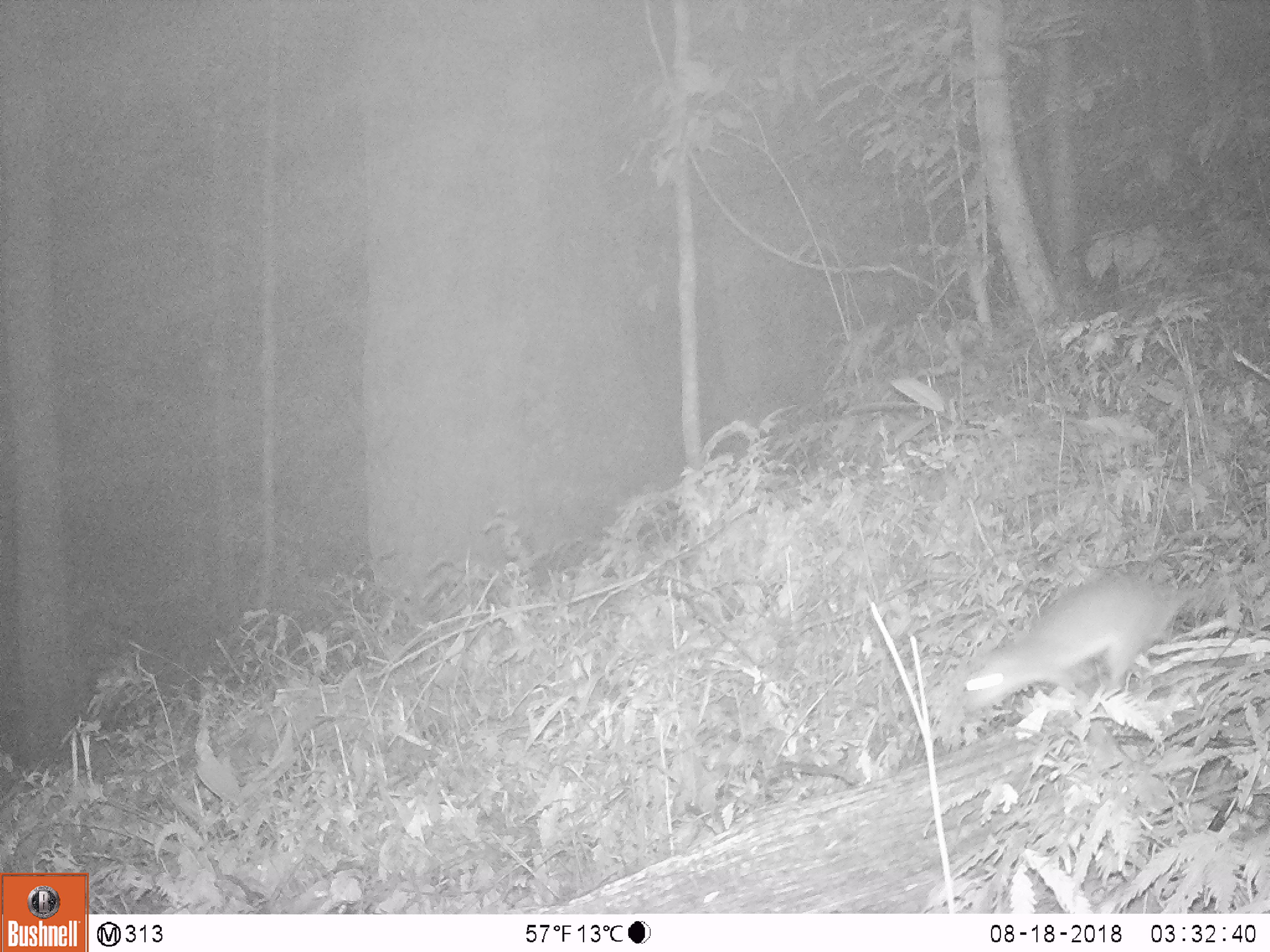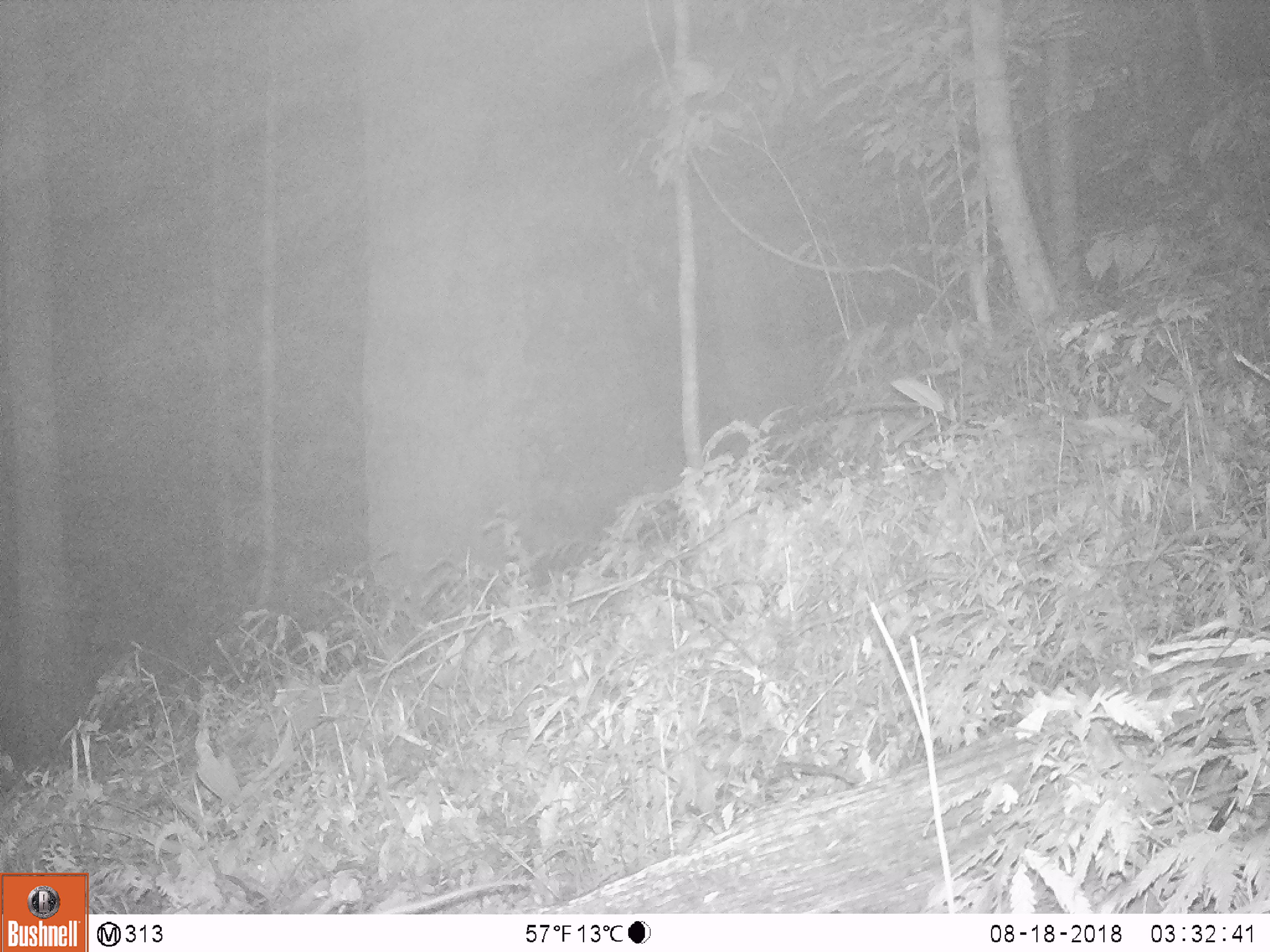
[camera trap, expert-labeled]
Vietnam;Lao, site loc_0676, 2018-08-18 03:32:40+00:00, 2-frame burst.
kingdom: Animalia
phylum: Chordata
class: Mammalia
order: Rodentia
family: Muridae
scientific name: Muridae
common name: old-world mice and rats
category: unidentified murid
Unidentified murid (old-world mice and rats) (Muridae). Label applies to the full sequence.